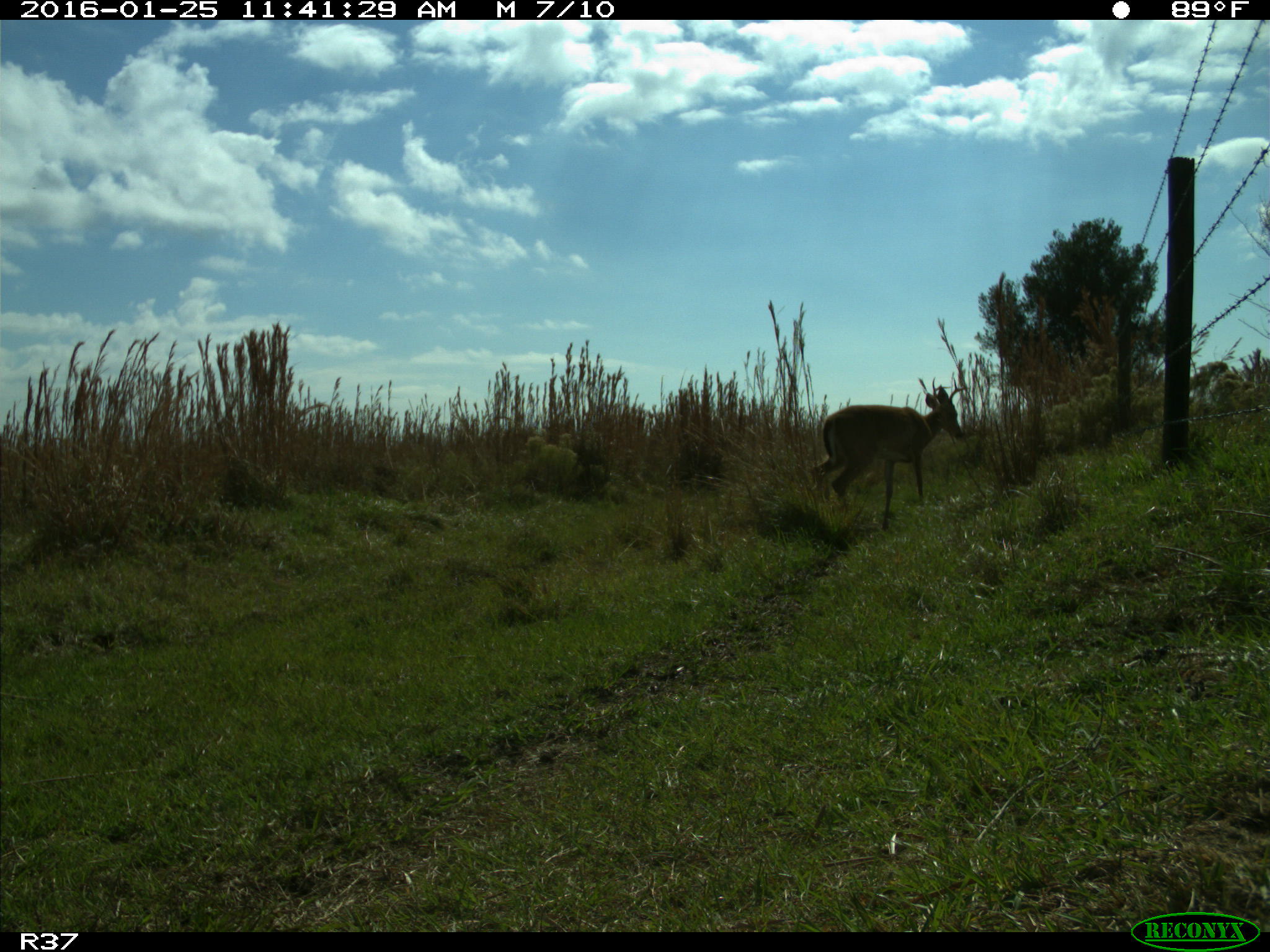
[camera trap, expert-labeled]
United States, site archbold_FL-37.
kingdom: Animalia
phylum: Chordata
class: Mammalia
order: Artiodactyla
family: Cervidae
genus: Odocoileus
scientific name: Odocoileus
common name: deer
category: unidentified deer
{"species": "unidentified deer (deer) (Odocoileus)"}